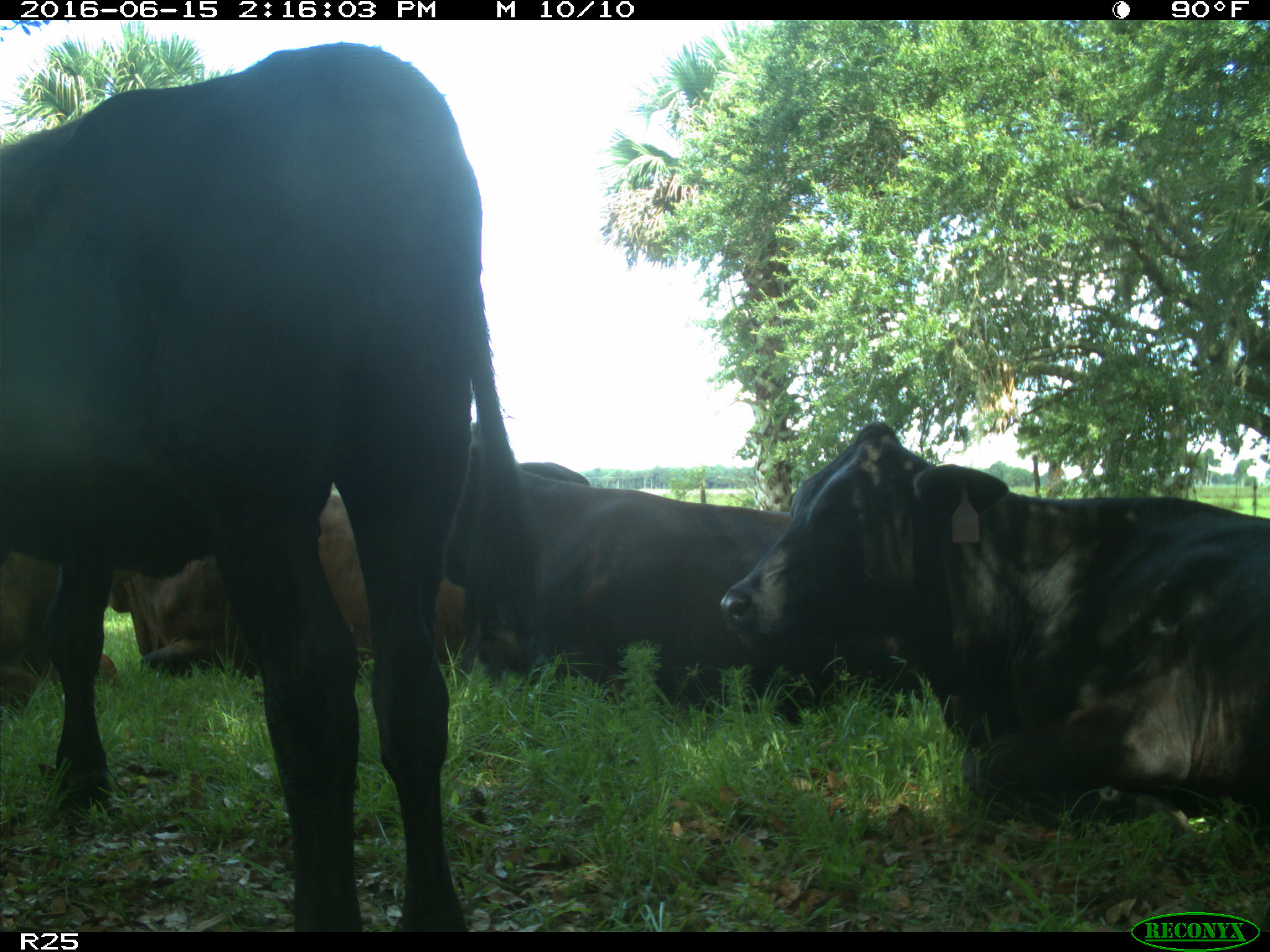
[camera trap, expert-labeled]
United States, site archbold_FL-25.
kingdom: Animalia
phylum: Chordata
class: Mammalia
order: Artiodactyla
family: Bovidae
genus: Bos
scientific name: Bos taurus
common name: domestic cow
Bos taurus (domestic cow).